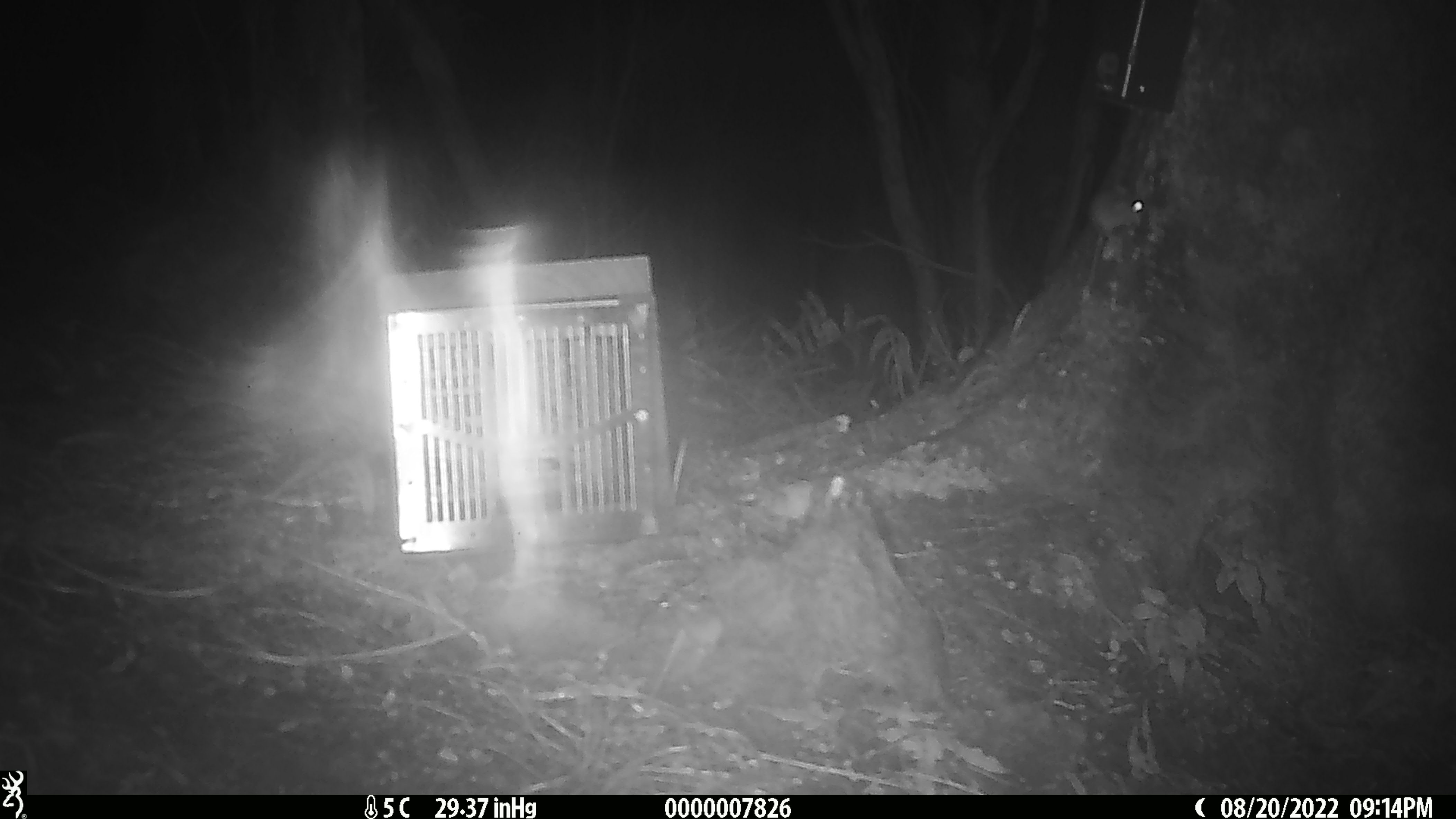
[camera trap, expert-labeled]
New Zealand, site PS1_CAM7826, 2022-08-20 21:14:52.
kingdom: Animalia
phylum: Chordata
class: Mammalia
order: Rodentia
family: Muridae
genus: Mus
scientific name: Mus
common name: mouse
Mouse (Mus).